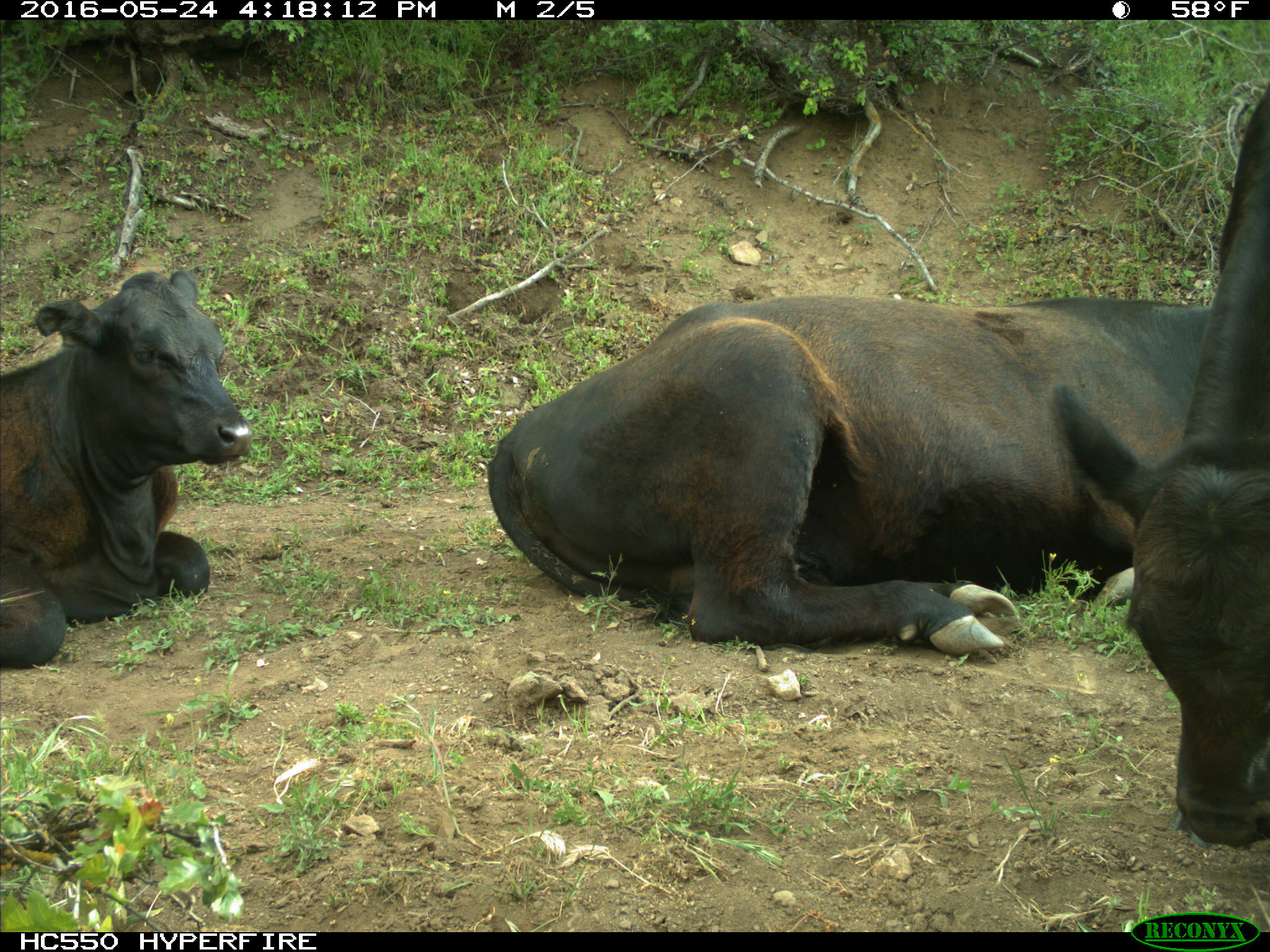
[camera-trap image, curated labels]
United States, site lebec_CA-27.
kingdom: Animalia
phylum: Chordata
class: Mammalia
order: Artiodactyla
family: Bovidae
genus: Bos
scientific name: Bos taurus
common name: domestic cow